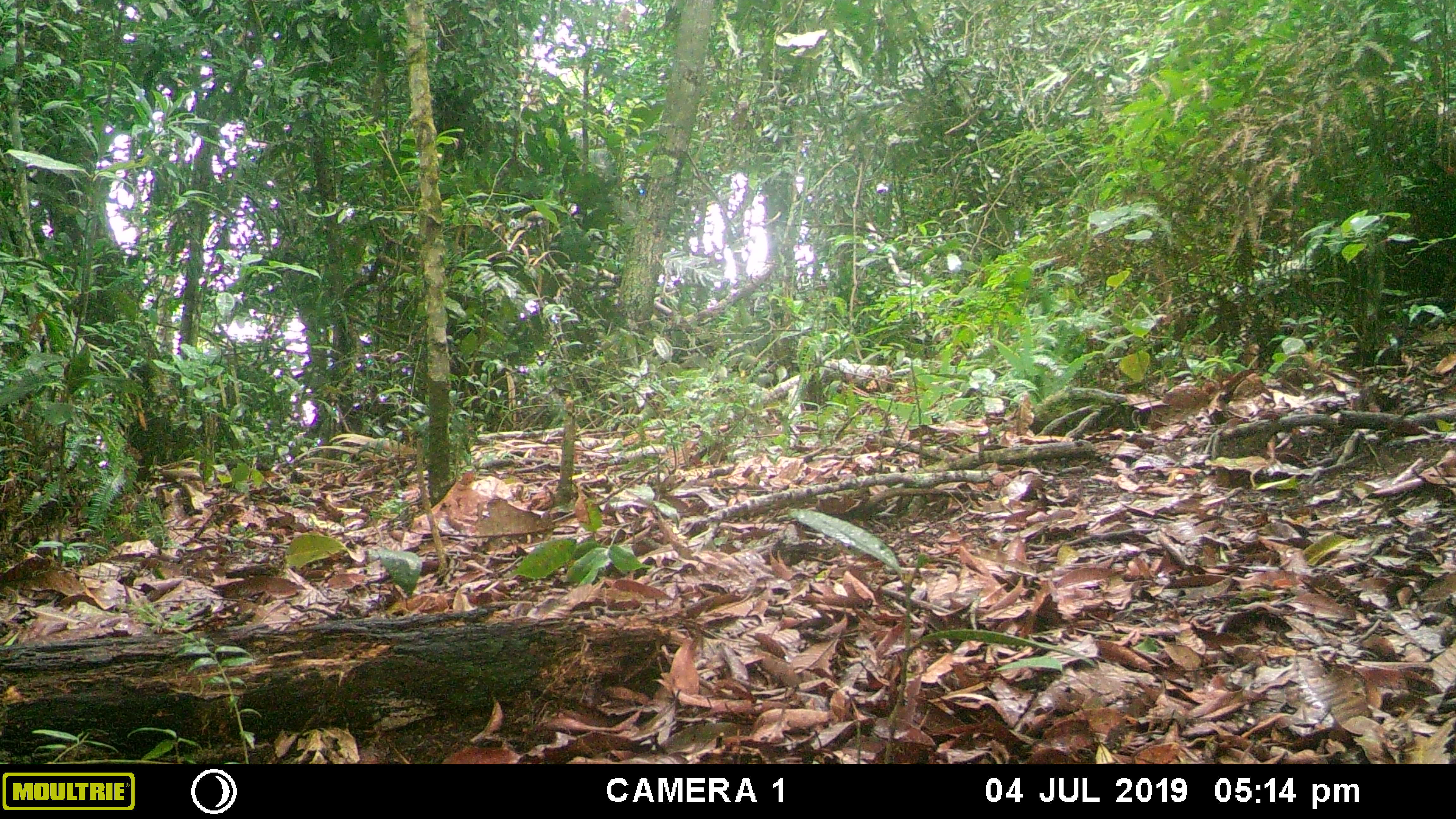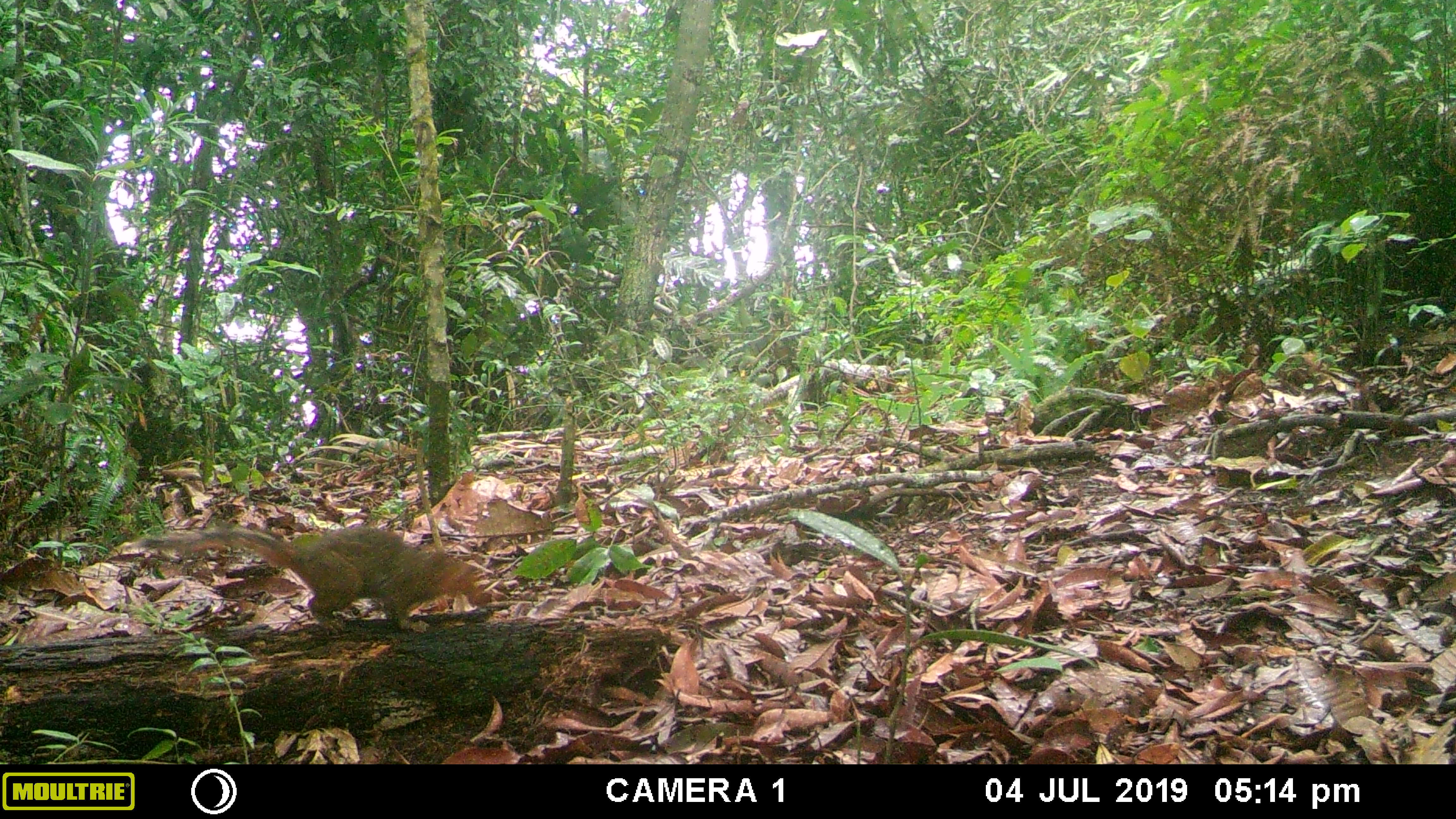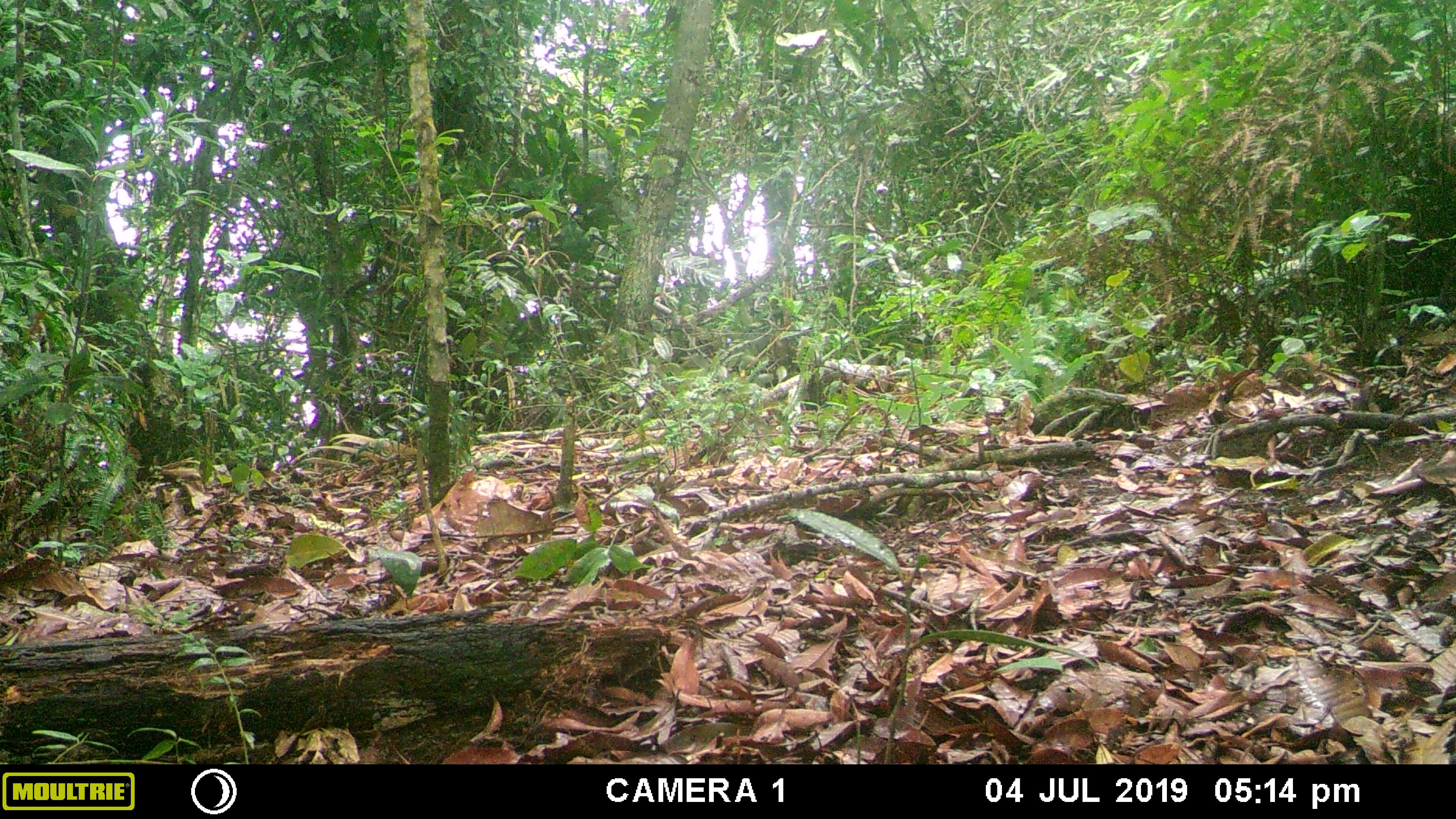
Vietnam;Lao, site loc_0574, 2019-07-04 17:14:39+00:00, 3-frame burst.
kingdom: Animalia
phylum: Chordata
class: Mammalia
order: Rodentia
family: Sciuridae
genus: Dremomys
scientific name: Dremomys rufigenis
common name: red-cheeked squirrel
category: red cheeked squirrel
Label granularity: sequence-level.